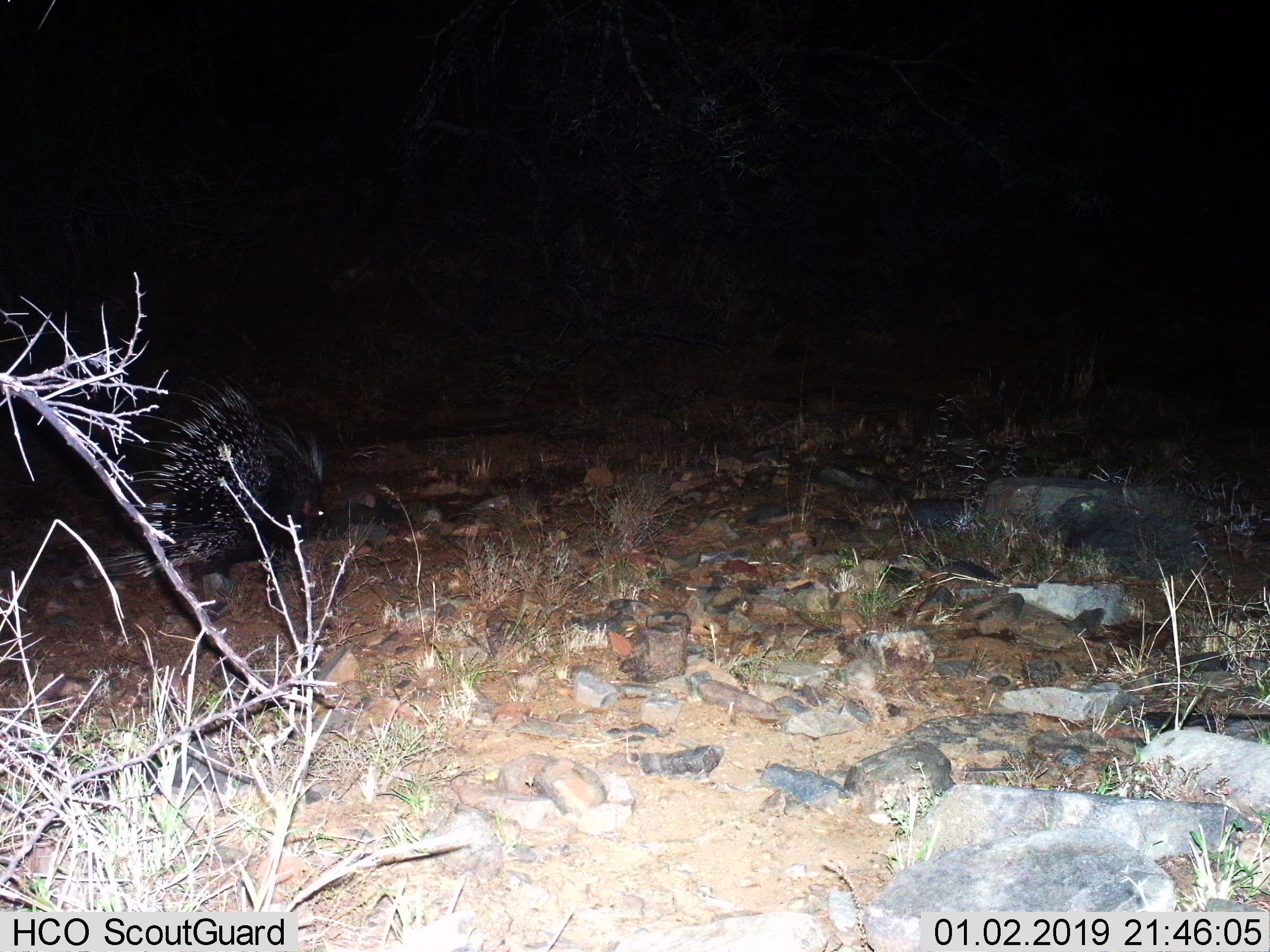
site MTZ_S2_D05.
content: unidentified animal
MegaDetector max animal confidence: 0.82